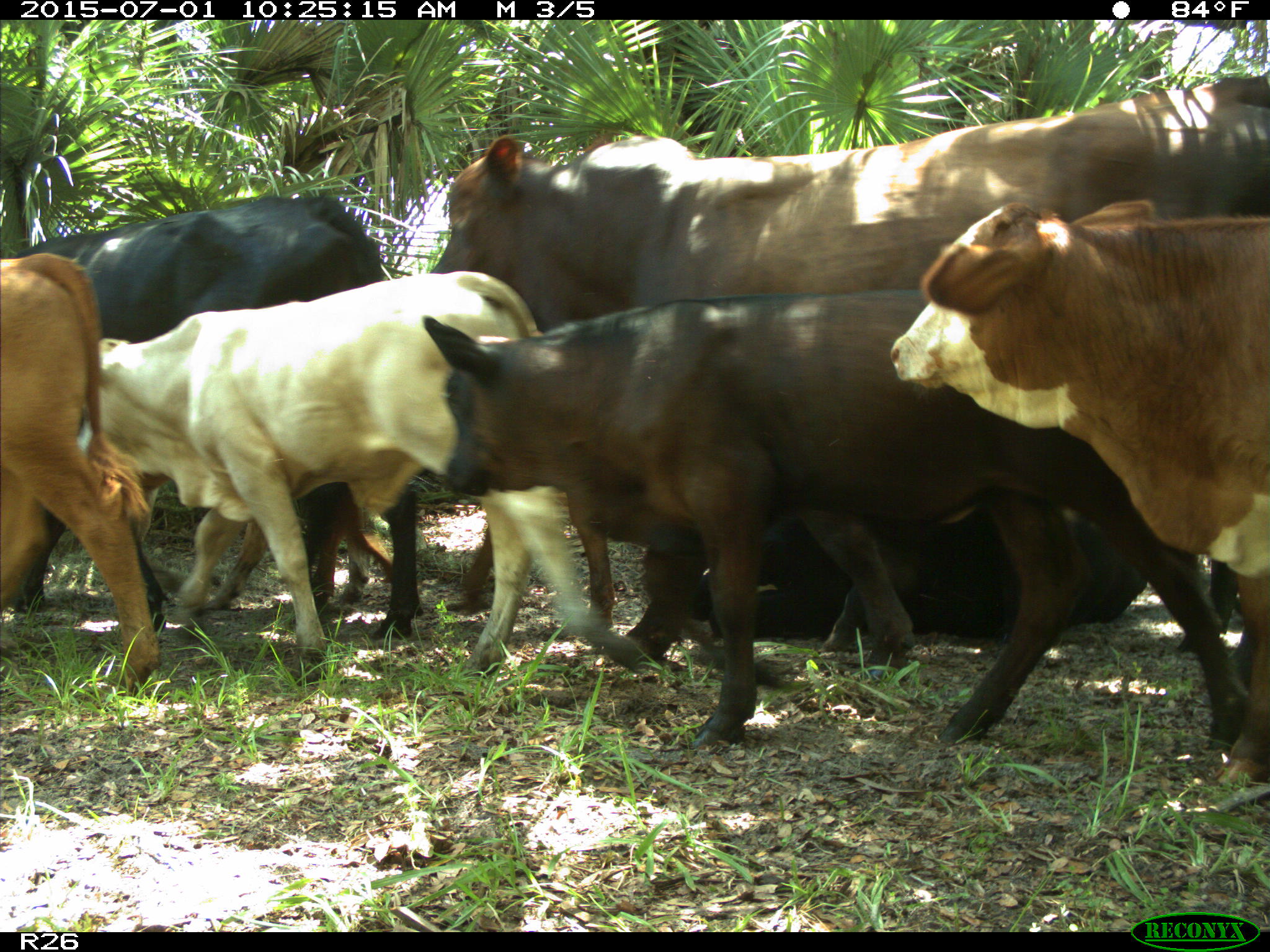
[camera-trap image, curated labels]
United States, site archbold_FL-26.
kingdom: Animalia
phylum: Chordata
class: Mammalia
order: Artiodactyla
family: Bovidae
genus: Bos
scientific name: Bos taurus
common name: domestic cow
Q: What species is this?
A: Bos taurus (domestic cow).